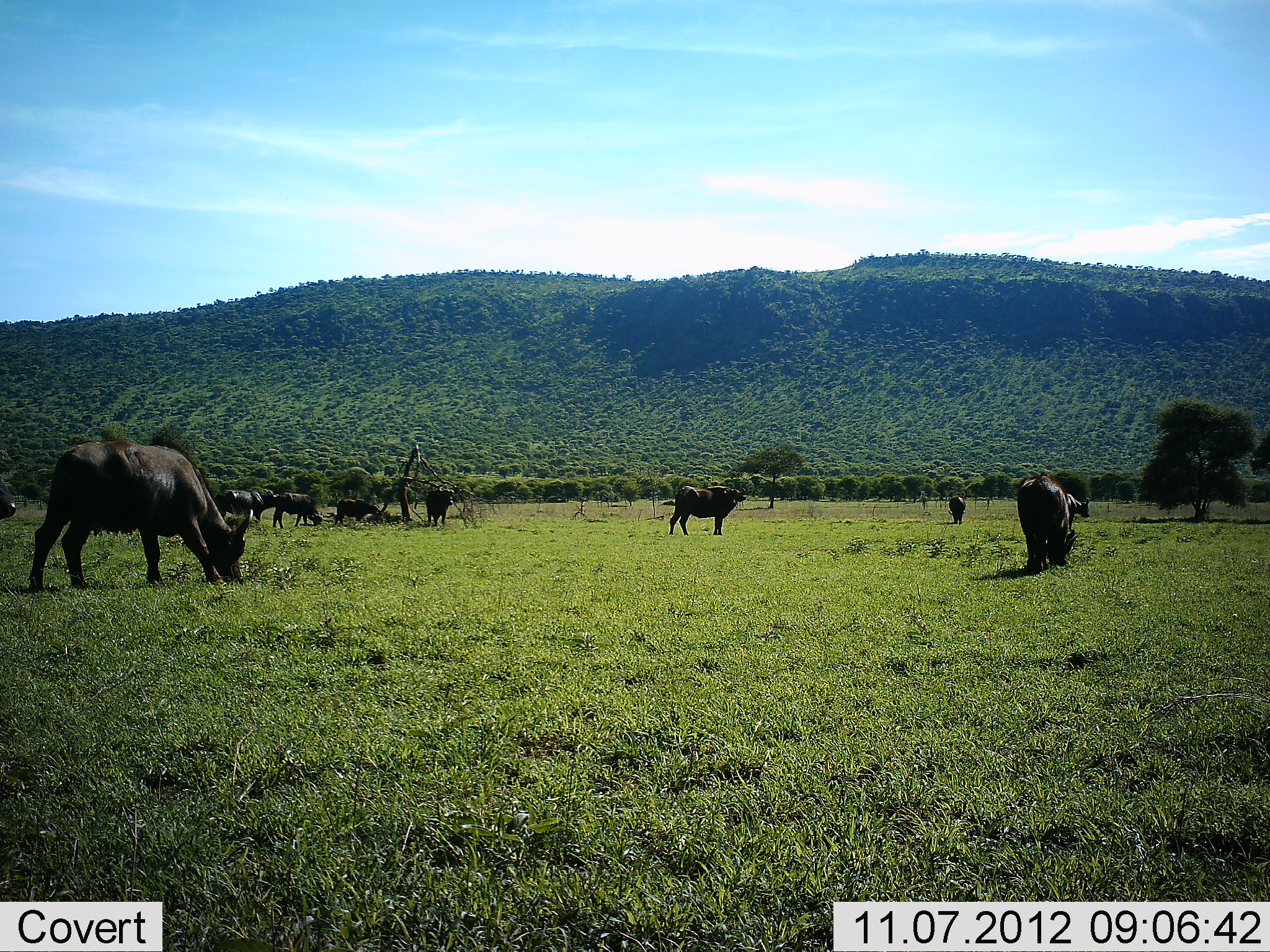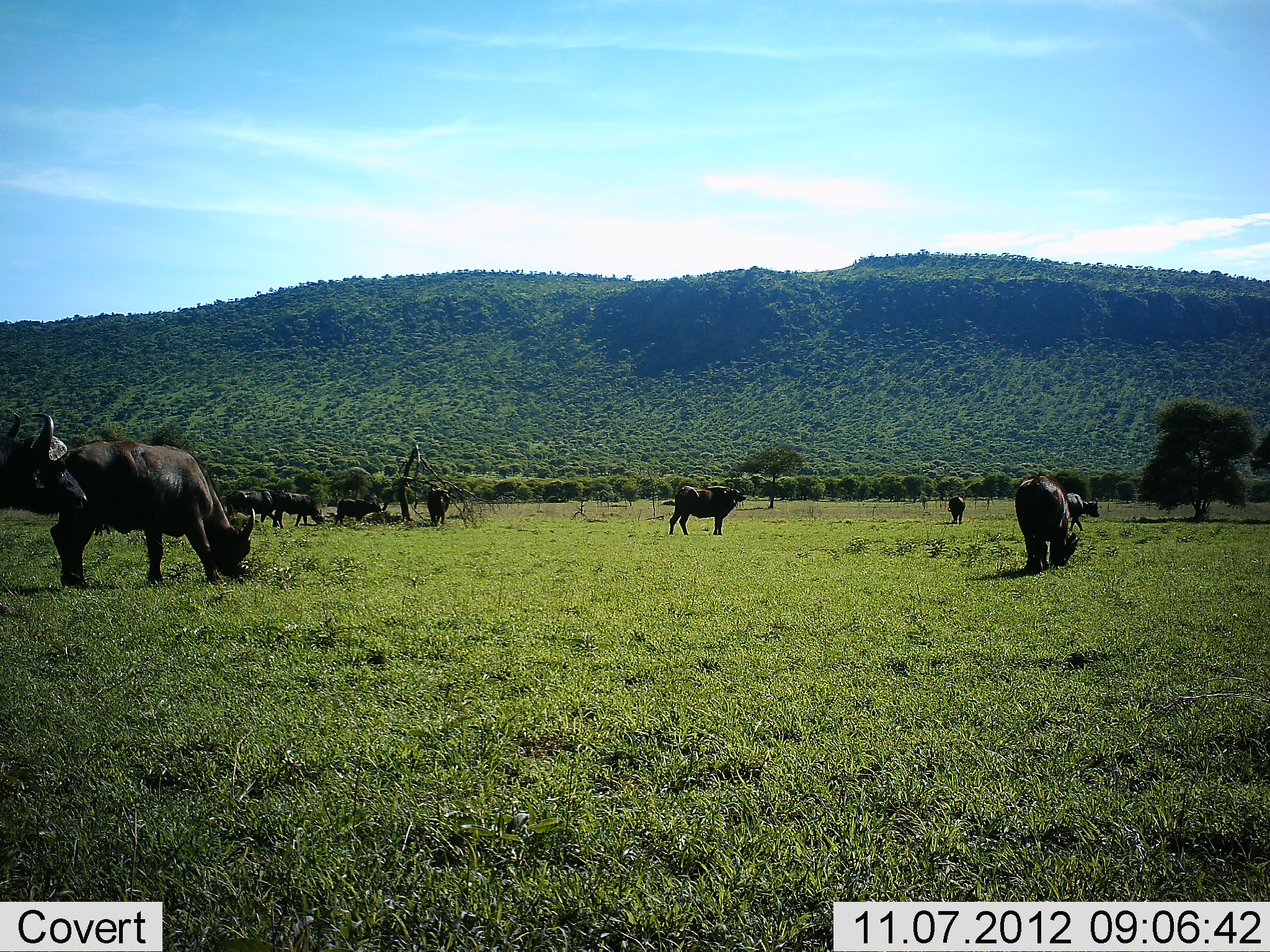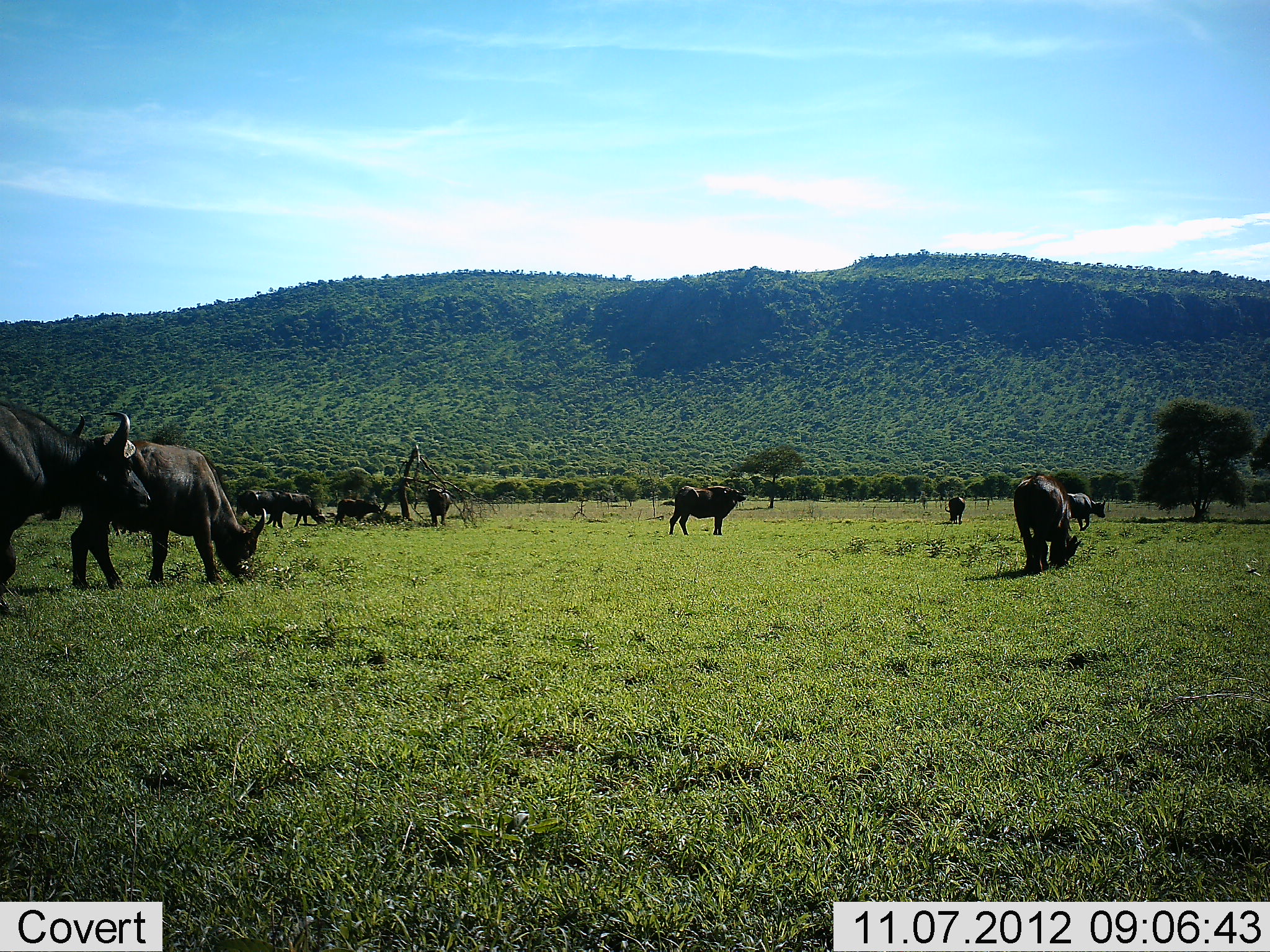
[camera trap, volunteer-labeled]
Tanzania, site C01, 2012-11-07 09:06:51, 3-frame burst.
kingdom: Animalia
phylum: Chordata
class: Mammalia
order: Artiodactyla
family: Bovidae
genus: Syncerus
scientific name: Syncerus caffer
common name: cape buffalo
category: buffalo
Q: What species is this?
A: Buffalo (cape buffalo) (Syncerus caffer).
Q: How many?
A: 9.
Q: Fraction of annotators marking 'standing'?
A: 70%.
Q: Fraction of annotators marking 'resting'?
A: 0%.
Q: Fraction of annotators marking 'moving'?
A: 0%.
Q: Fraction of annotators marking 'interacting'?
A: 0%.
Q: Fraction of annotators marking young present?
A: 0%.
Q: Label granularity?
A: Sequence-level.